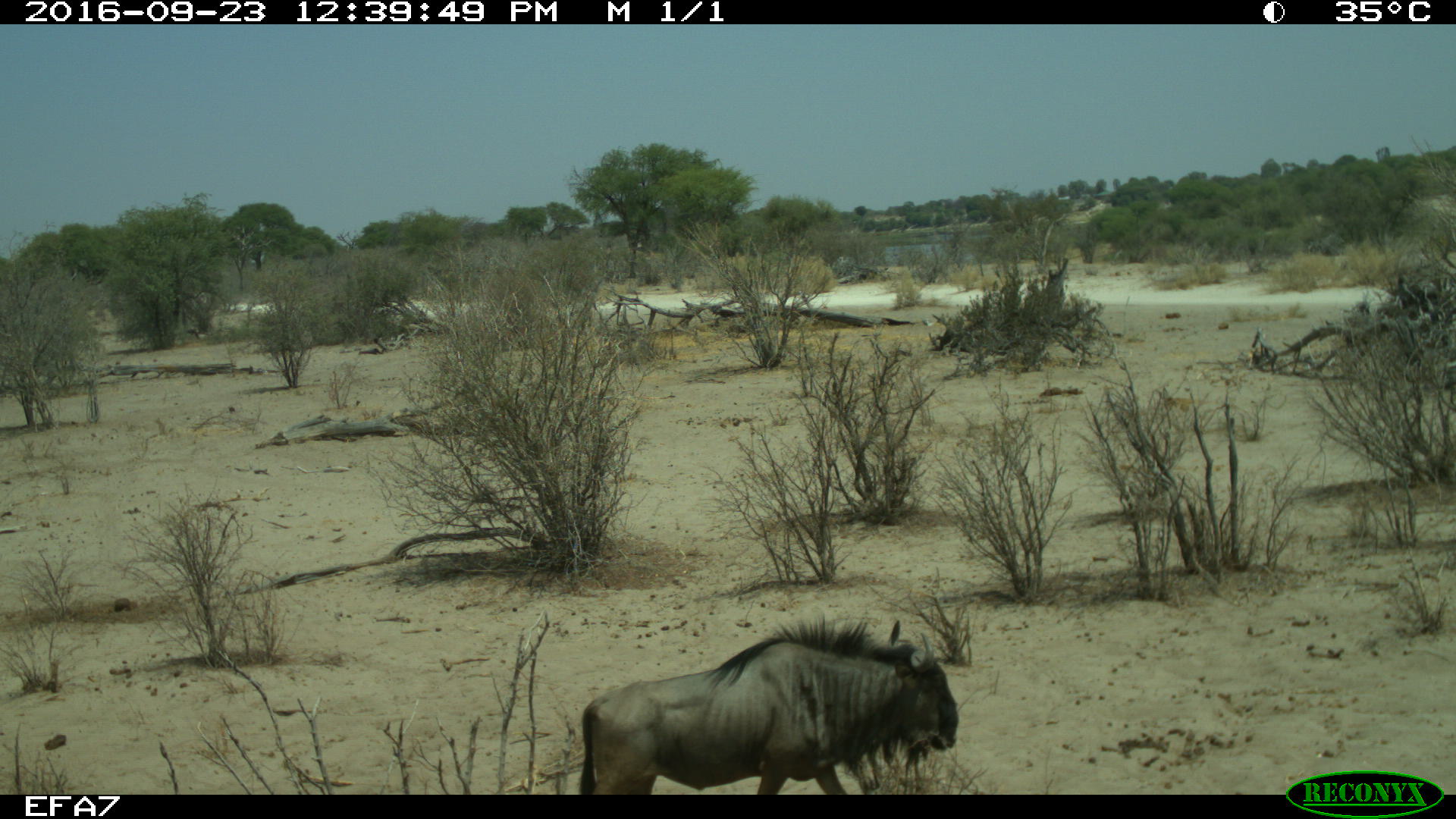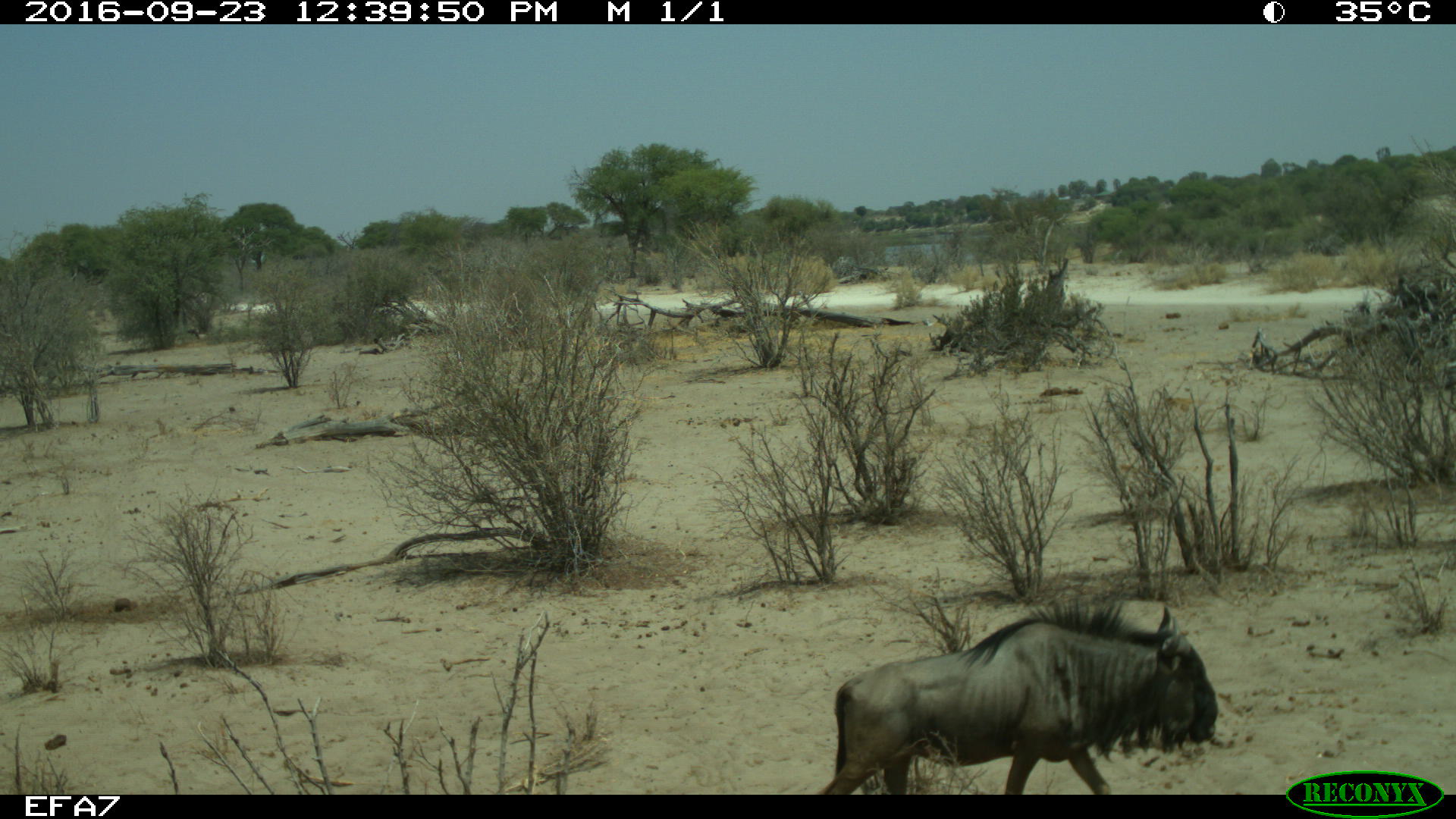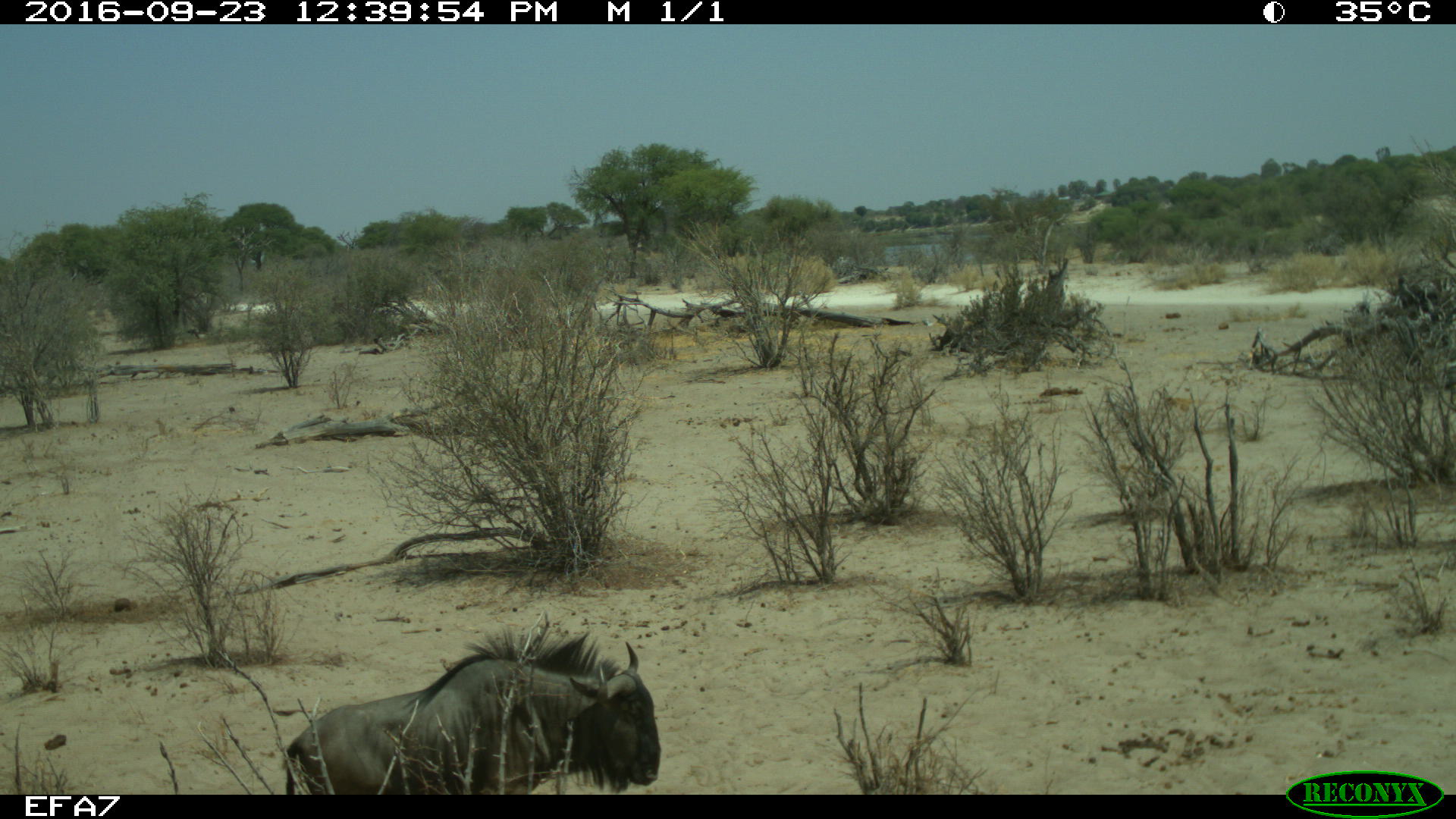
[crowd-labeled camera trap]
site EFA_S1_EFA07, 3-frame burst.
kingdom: Animalia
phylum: Chordata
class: Mammalia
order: Artiodactyla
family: Bovidae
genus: Connochaetes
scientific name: Connochaetes taurinus taurinus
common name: blue wildebeest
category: wildebeestblue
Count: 2.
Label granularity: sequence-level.